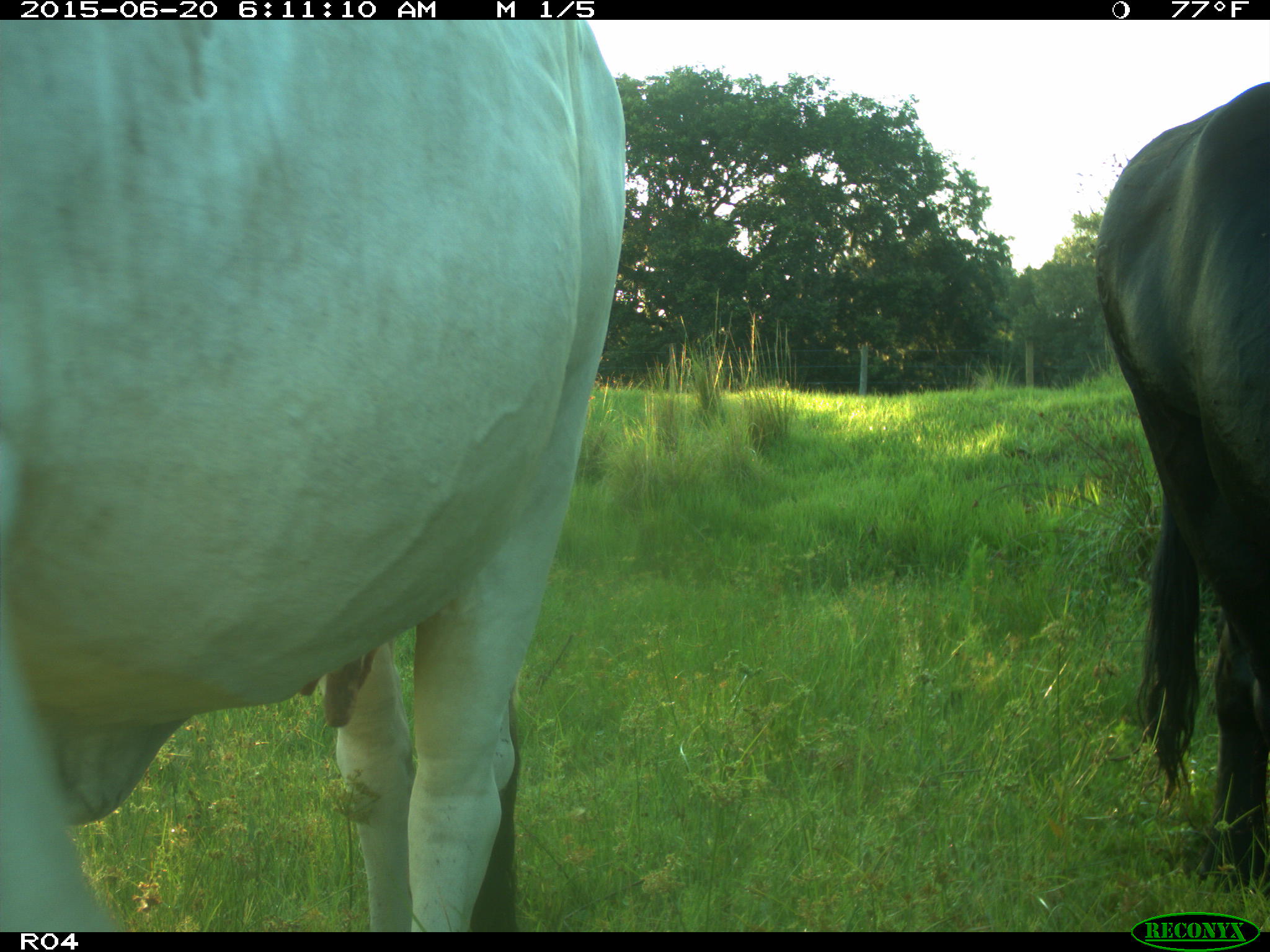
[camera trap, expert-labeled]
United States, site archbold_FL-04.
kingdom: Animalia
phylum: Chordata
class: Mammalia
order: Artiodactyla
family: Bovidae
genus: Bos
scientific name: Bos taurus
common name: domestic cow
Bos taurus (domestic cow).